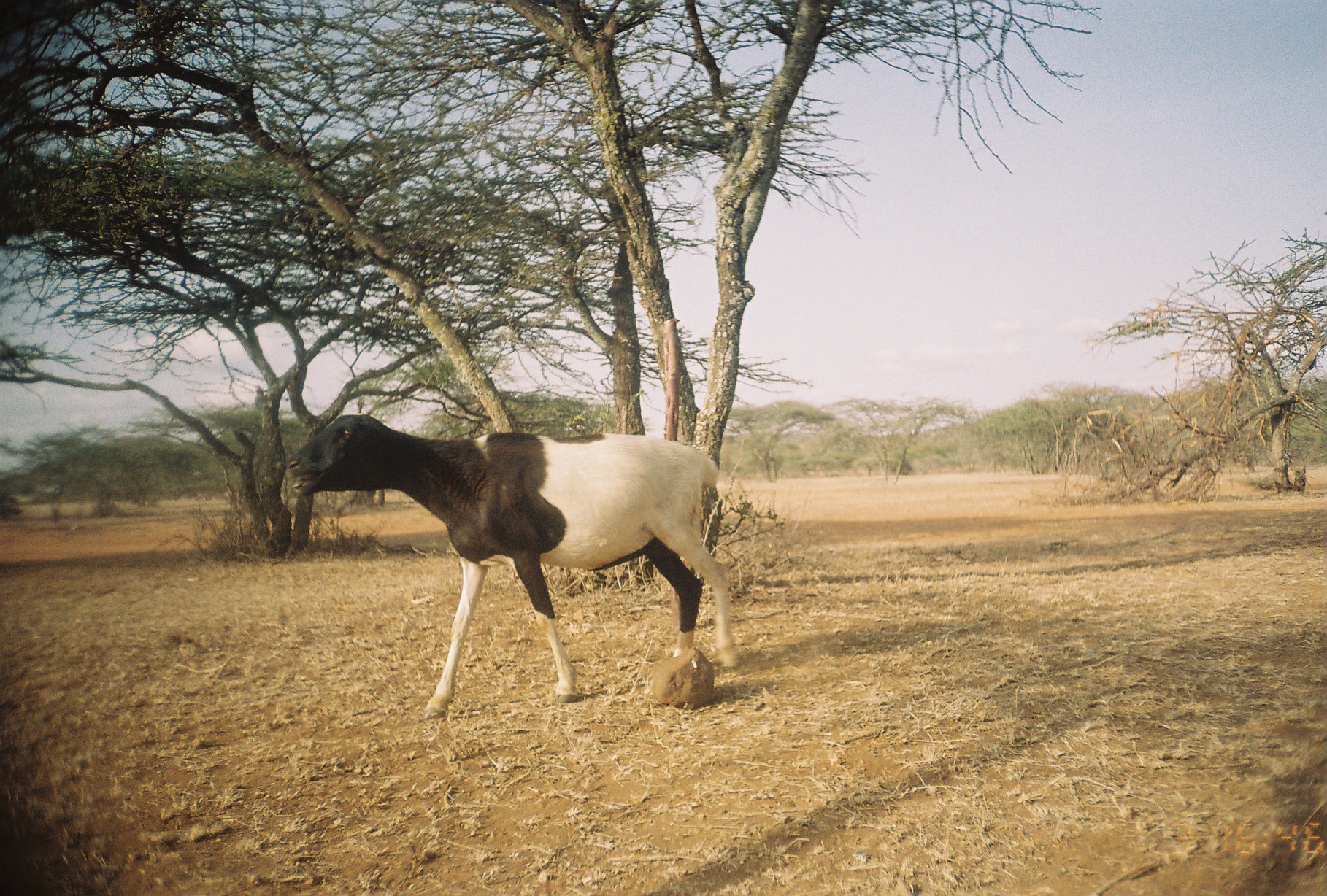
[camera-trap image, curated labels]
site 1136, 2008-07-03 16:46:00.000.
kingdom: Animalia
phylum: Chordata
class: Mammalia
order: Artiodactyla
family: Bovidae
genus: Ovis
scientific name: Ovis aries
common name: domestic sheep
Ovis aries (domestic sheep), count 1.